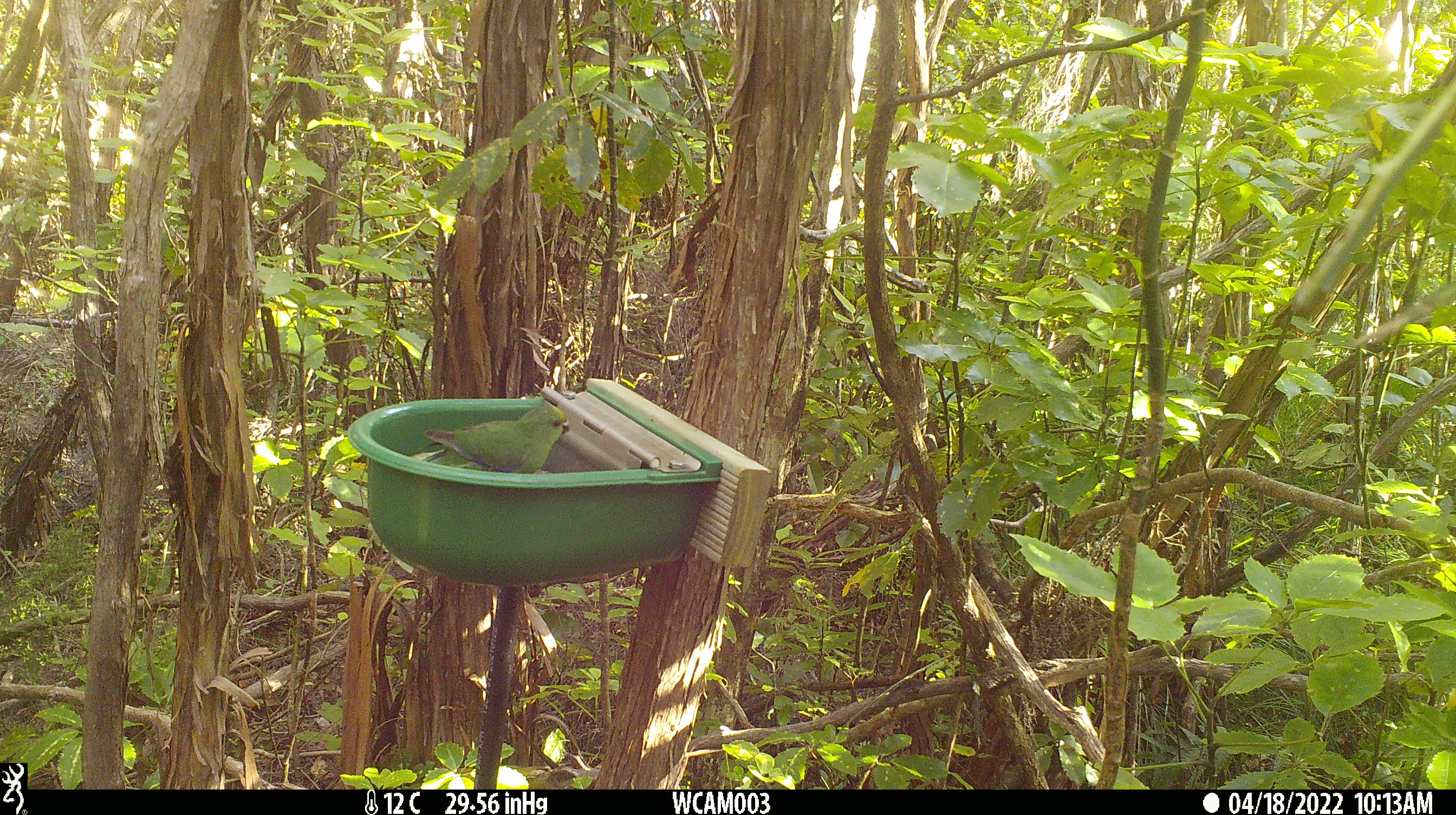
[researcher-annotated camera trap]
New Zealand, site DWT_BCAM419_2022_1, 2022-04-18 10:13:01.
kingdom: Animalia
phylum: Chordata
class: Aves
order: Psittaciformes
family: Psittaculidae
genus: Cyanoramphus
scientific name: Cyanoramphus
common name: parakeet